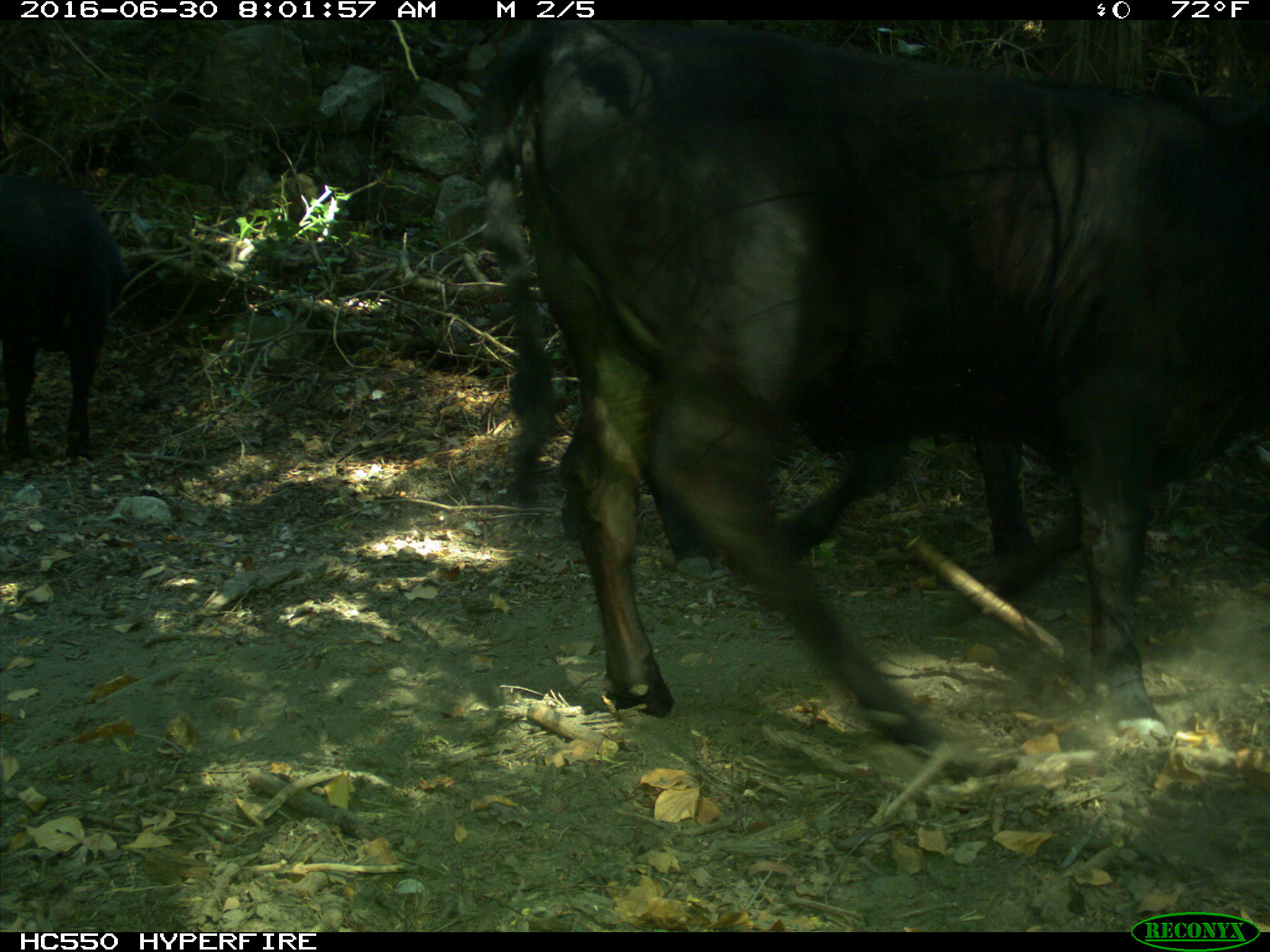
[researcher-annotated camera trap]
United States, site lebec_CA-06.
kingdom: Animalia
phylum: Chordata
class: Mammalia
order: Artiodactyla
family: Bovidae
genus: Bos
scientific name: Bos taurus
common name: domestic cow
Bos taurus (domestic cow).